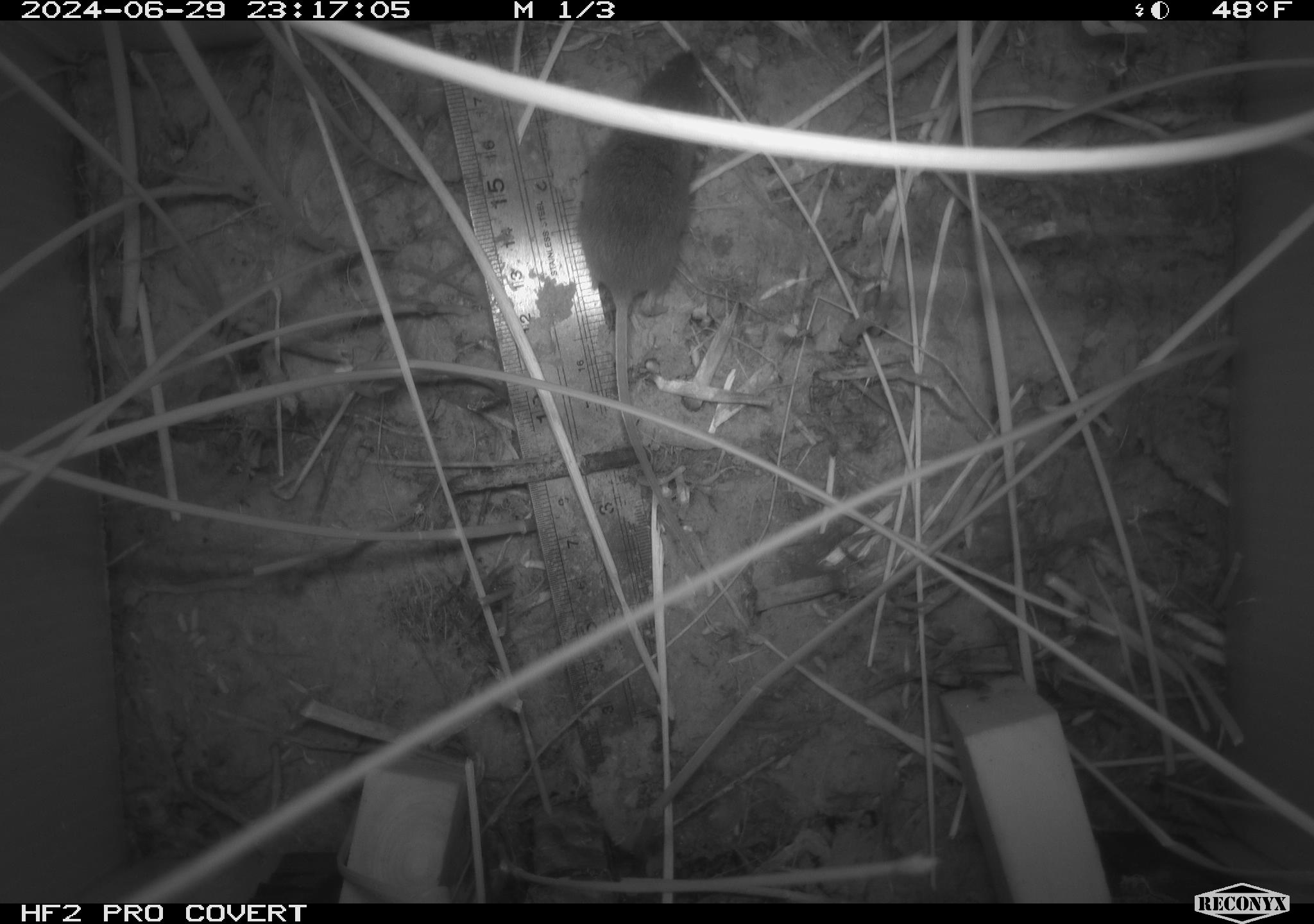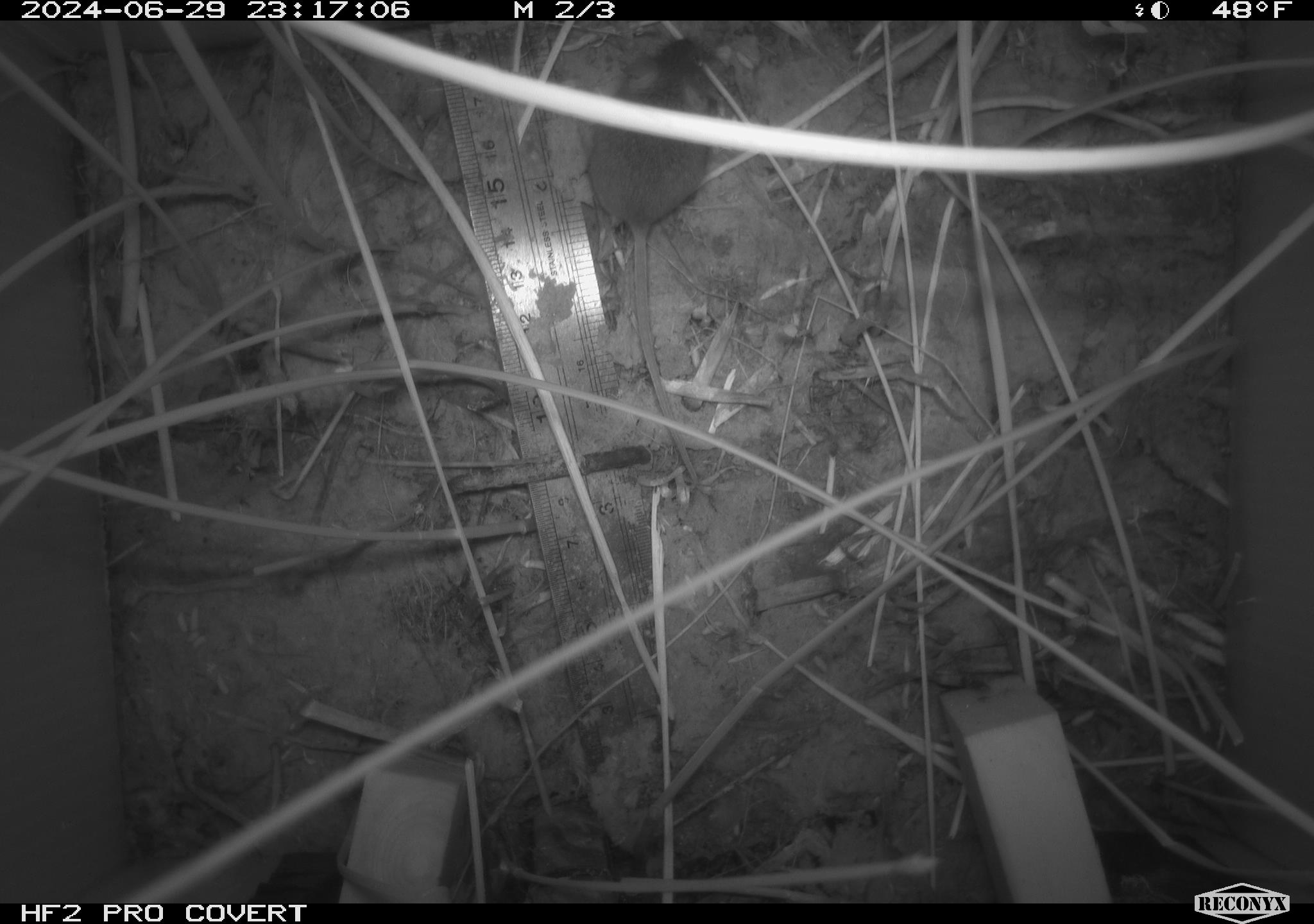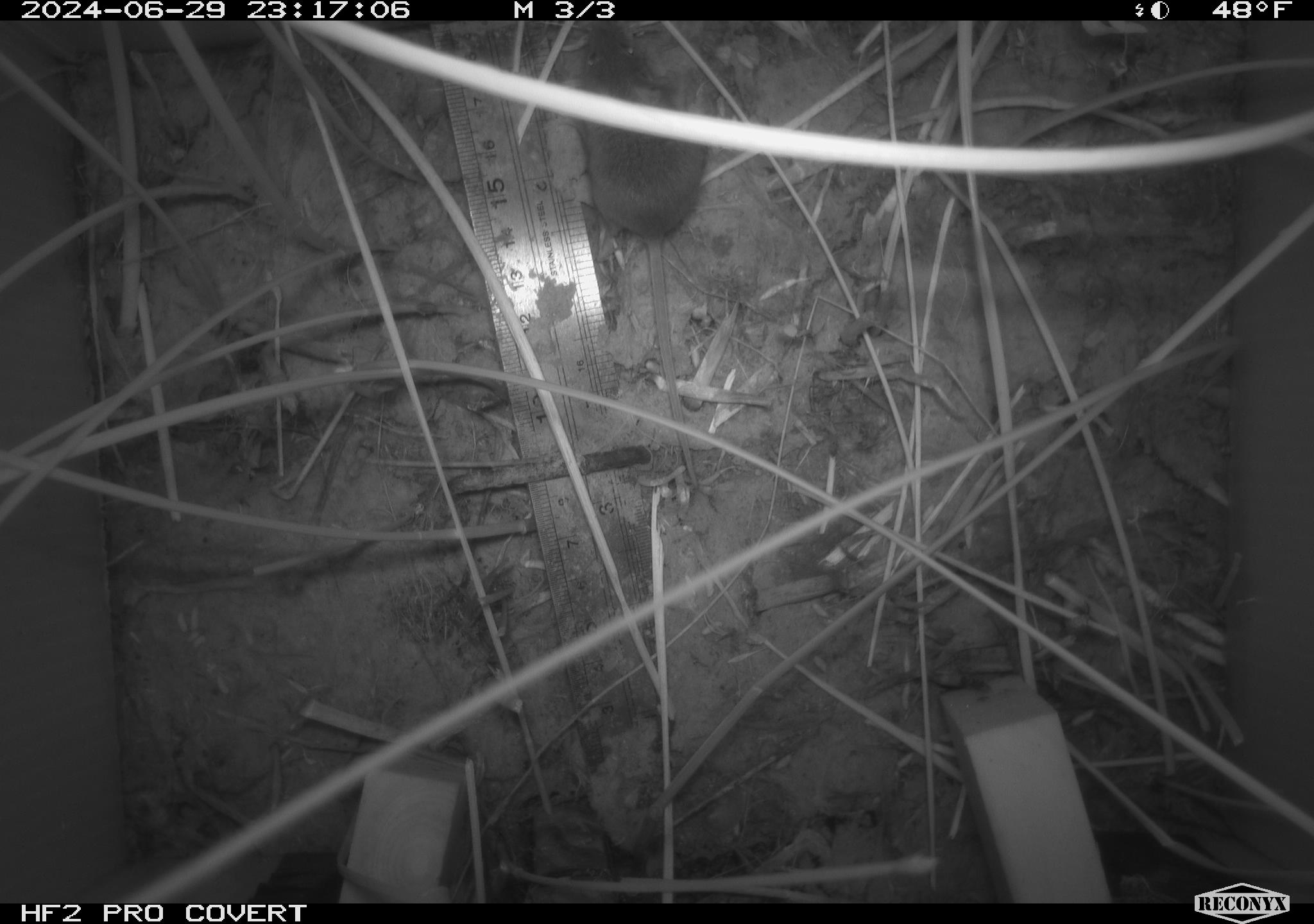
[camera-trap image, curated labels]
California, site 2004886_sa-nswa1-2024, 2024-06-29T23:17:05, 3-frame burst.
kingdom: Animalia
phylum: Chordata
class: Mammalia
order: Rodentia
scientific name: Rodentia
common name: rodent